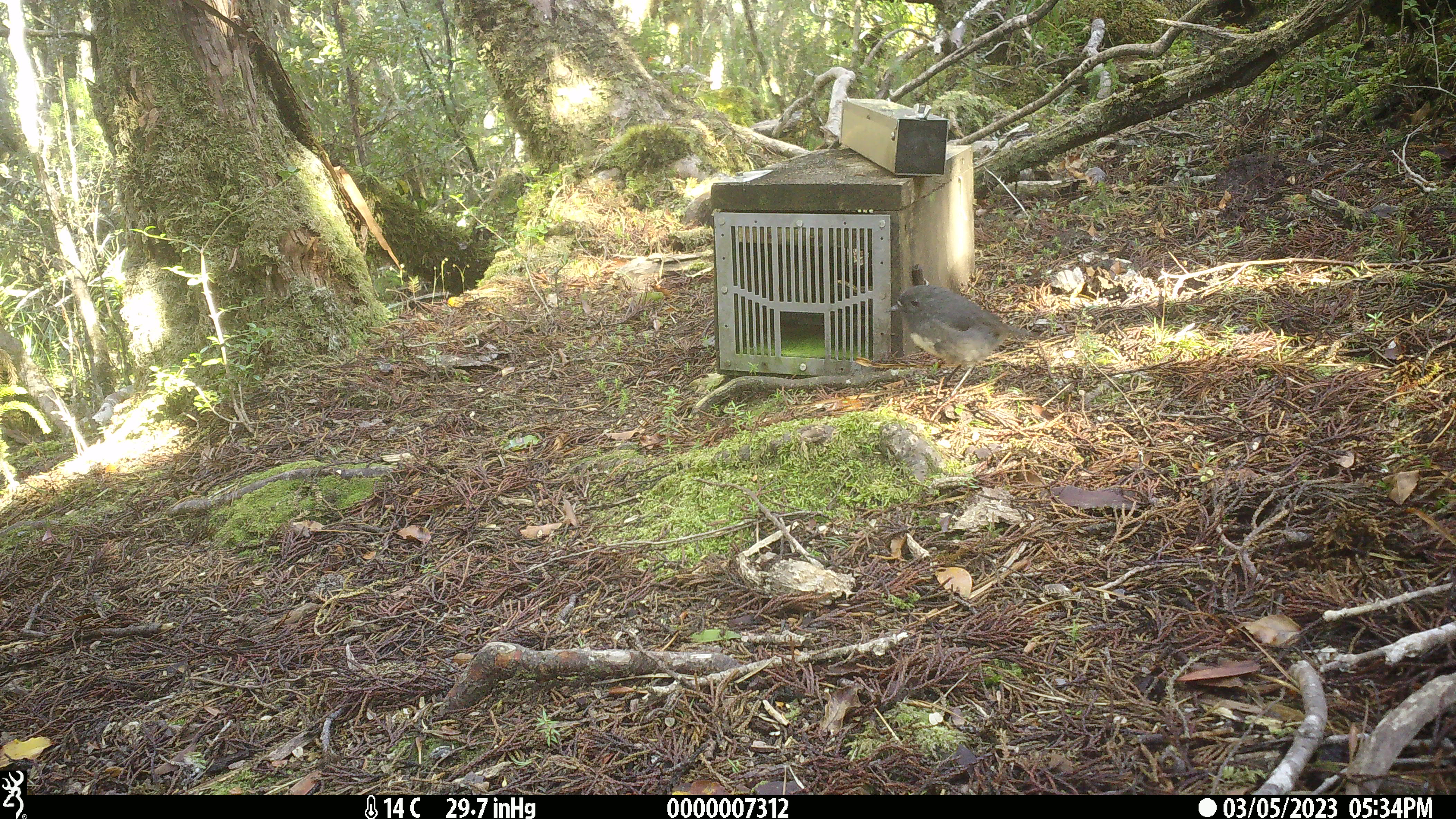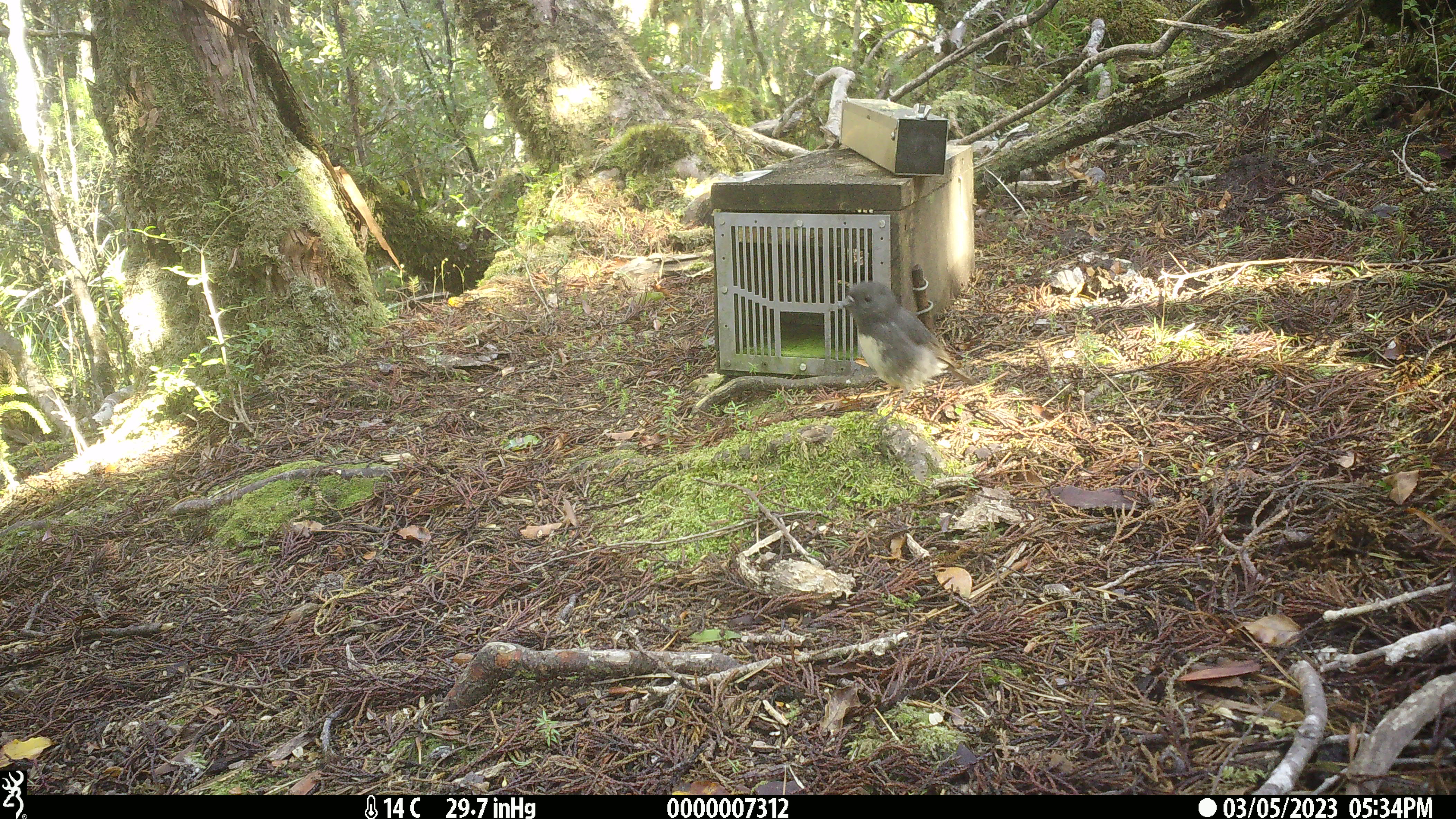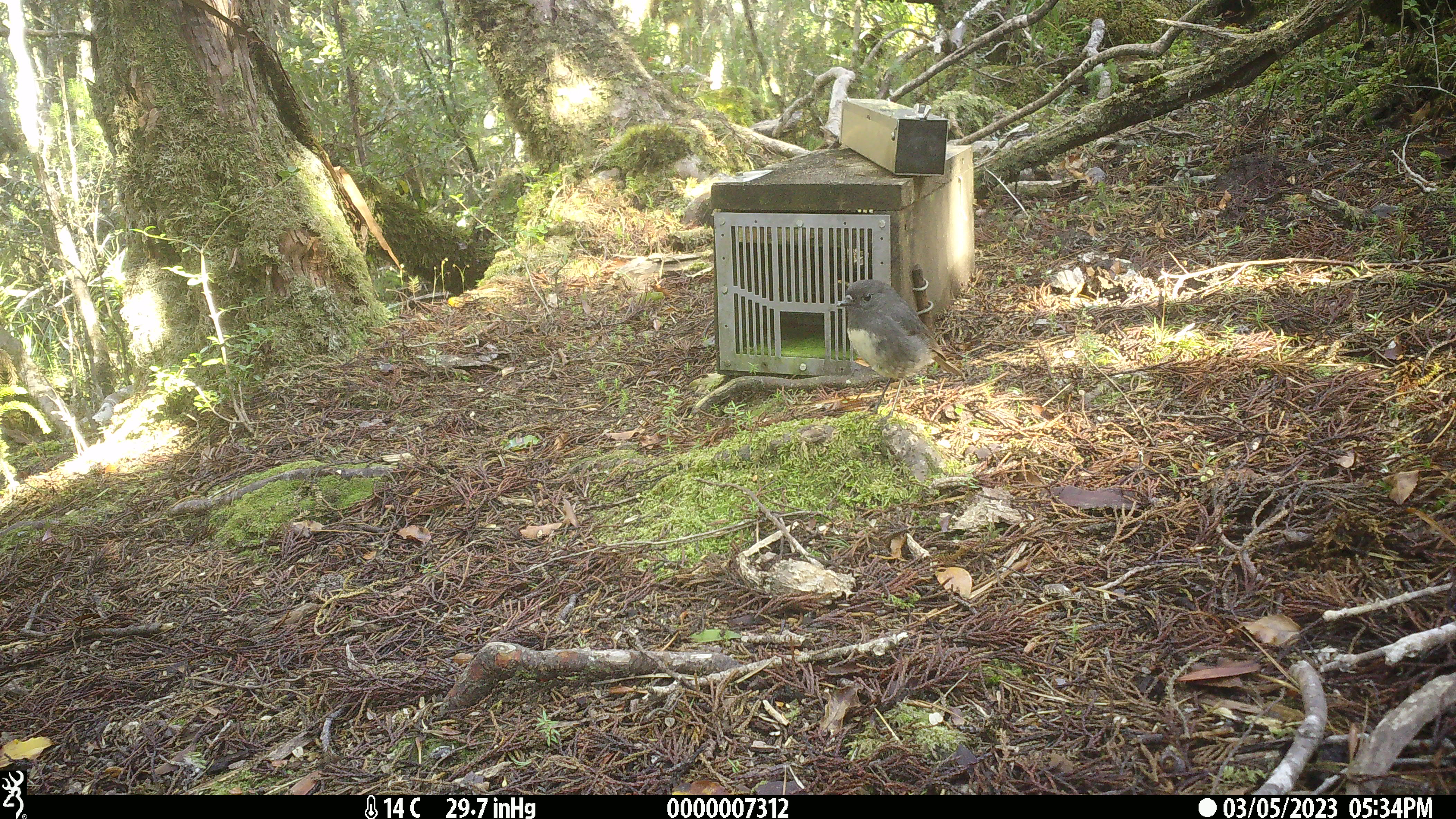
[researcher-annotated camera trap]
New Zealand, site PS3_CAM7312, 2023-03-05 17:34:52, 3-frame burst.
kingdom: Animalia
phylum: Chordata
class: Aves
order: Passeriformes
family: Petroicidae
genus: Petroica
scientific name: Petroica australis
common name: new zealand robin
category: robin